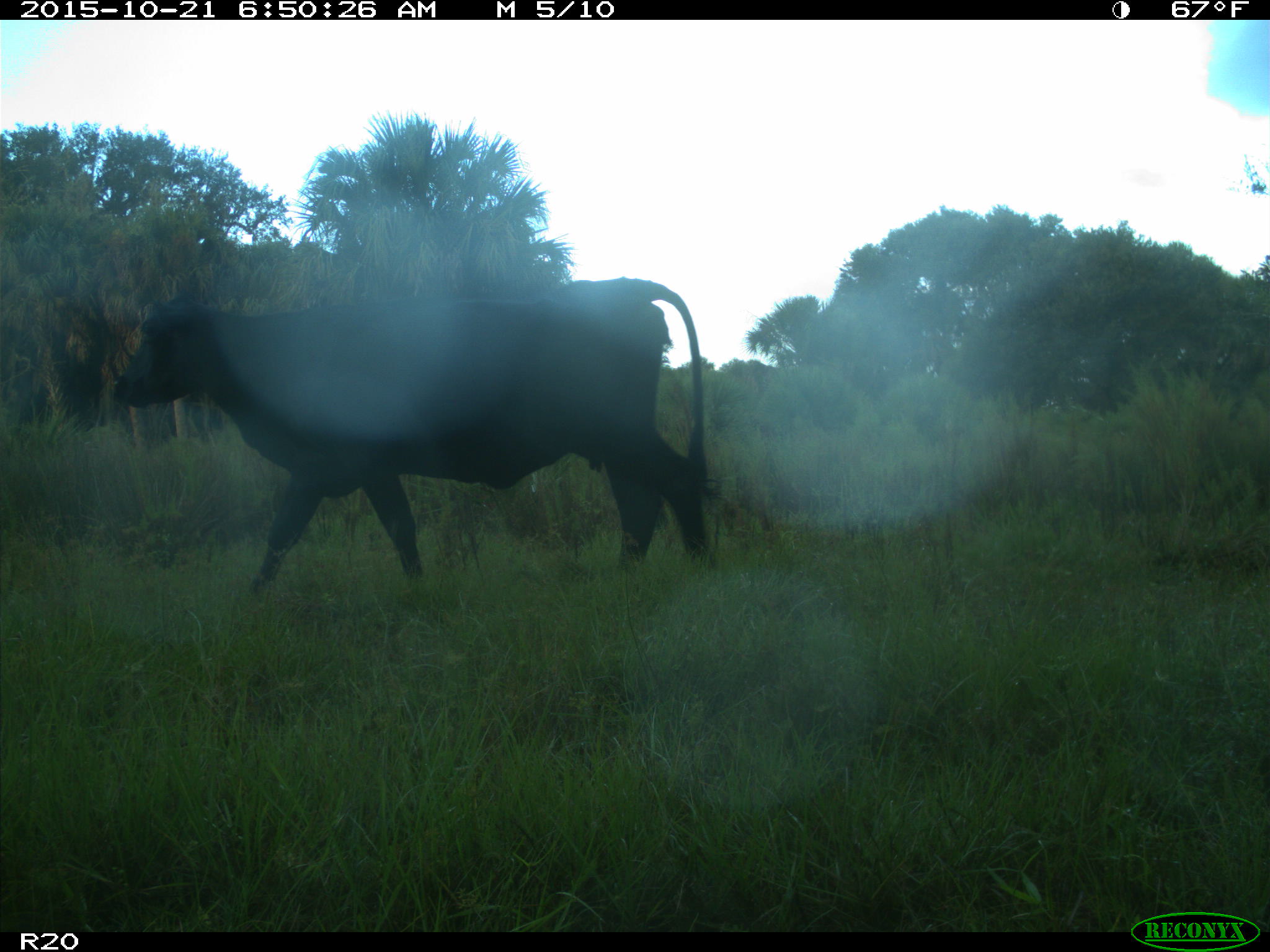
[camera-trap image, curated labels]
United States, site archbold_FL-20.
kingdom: Animalia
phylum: Chordata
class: Mammalia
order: Artiodactyla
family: Bovidae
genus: Bos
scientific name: Bos taurus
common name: domestic cow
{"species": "Bos taurus (domestic cow)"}